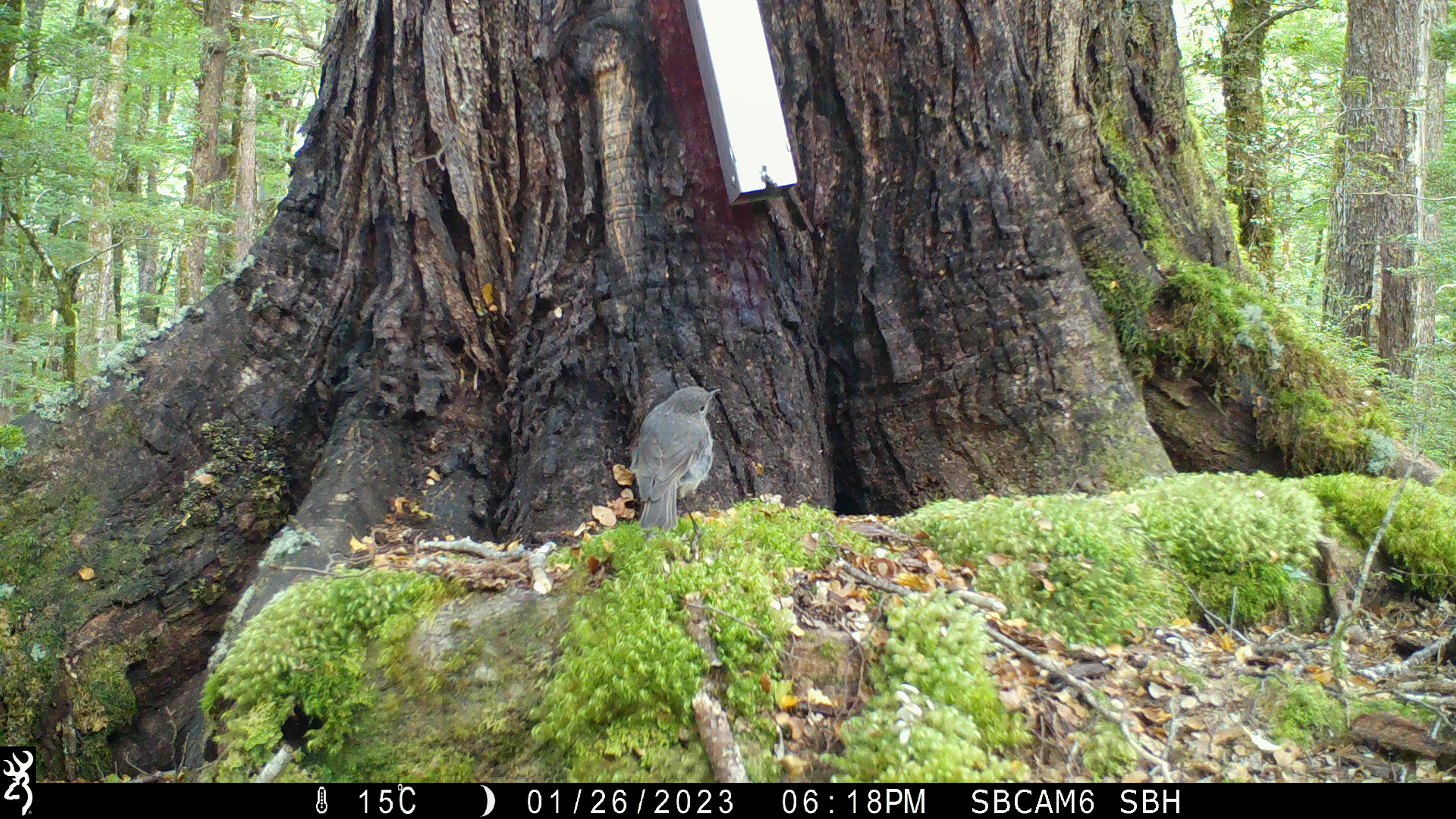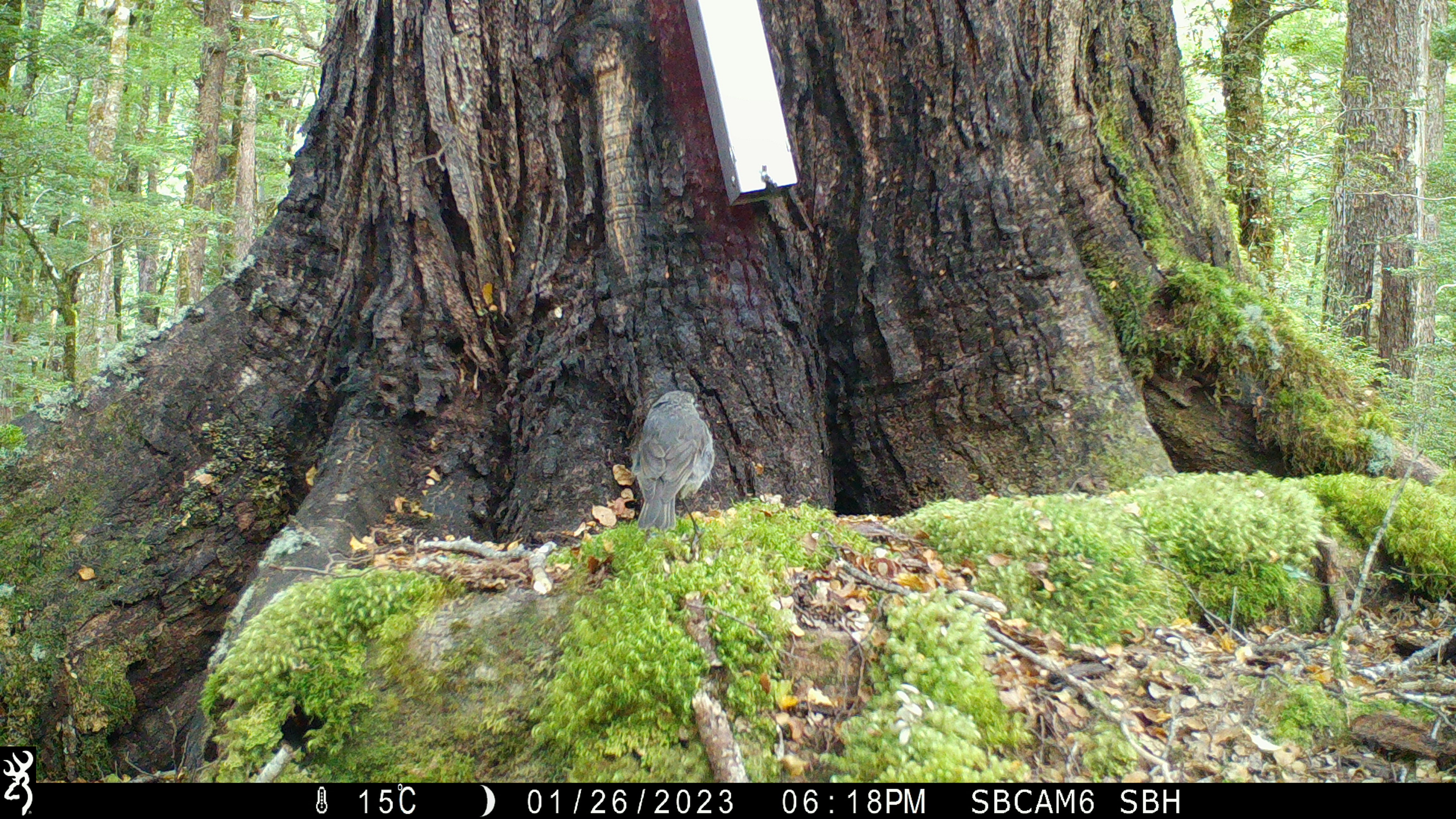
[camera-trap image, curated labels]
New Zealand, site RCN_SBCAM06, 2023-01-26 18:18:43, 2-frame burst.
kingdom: Animalia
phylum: Chordata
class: Aves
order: Passeriformes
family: Petroicidae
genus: Petroica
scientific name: Petroica australis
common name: new zealand robin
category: robin